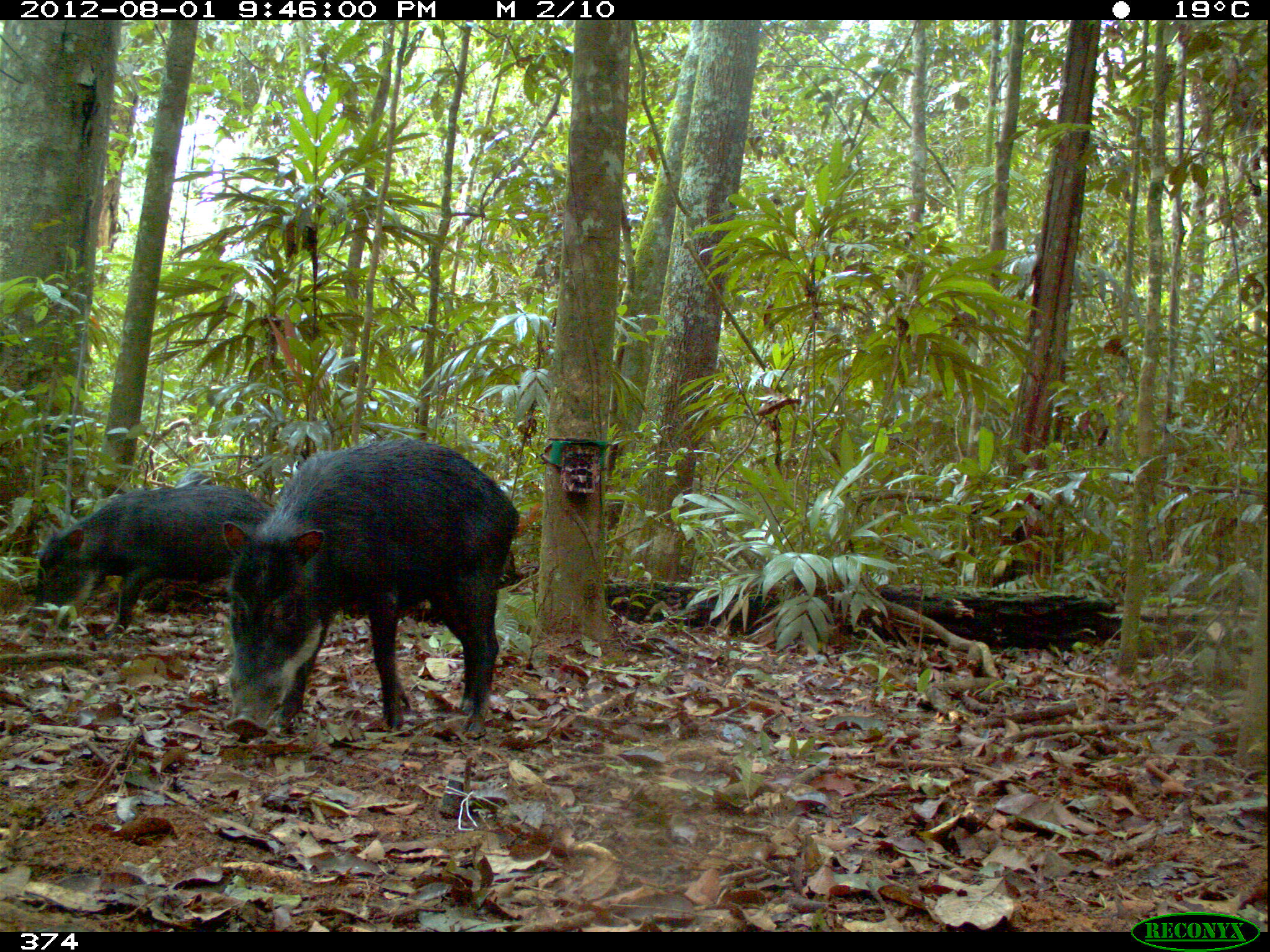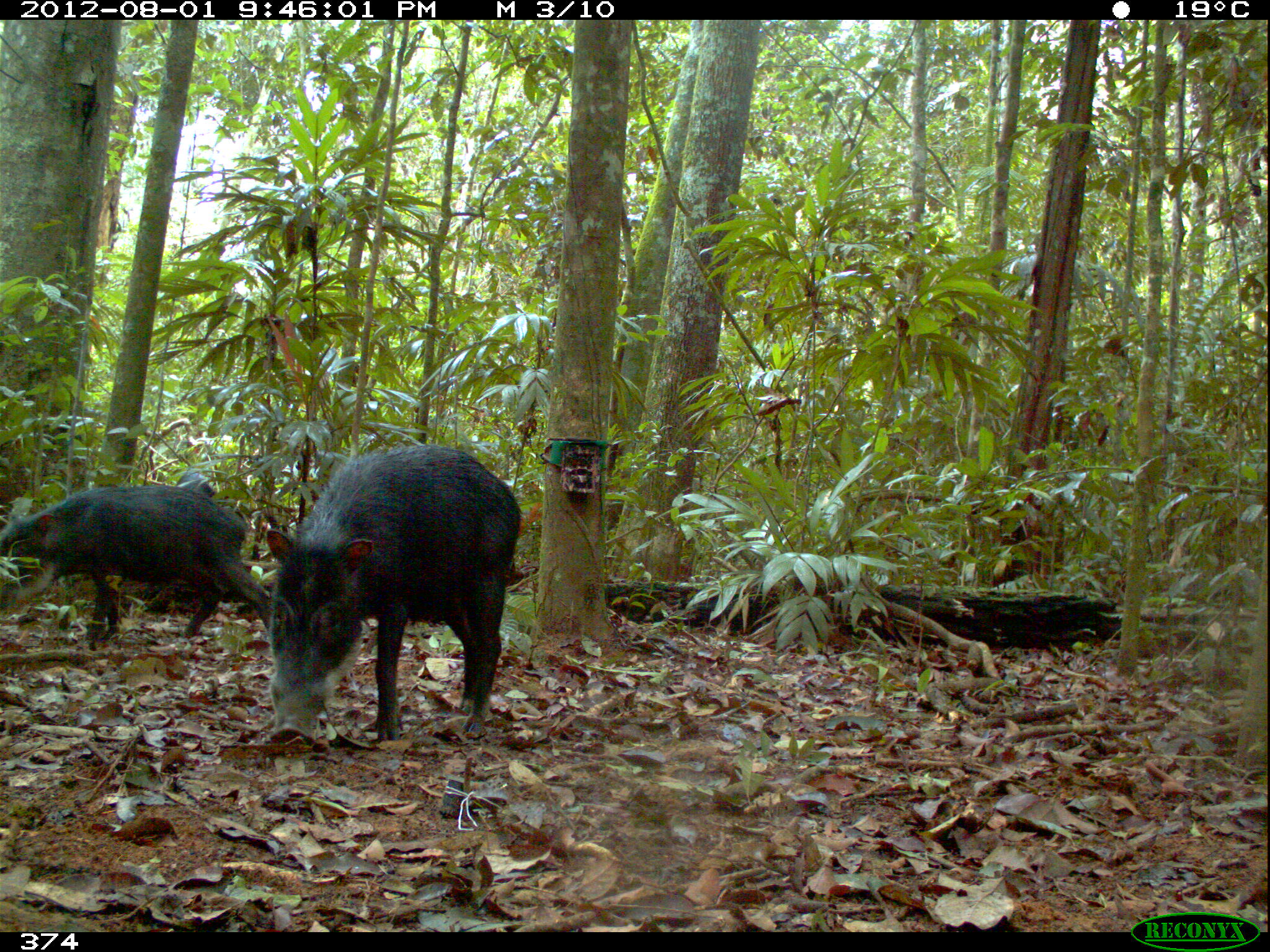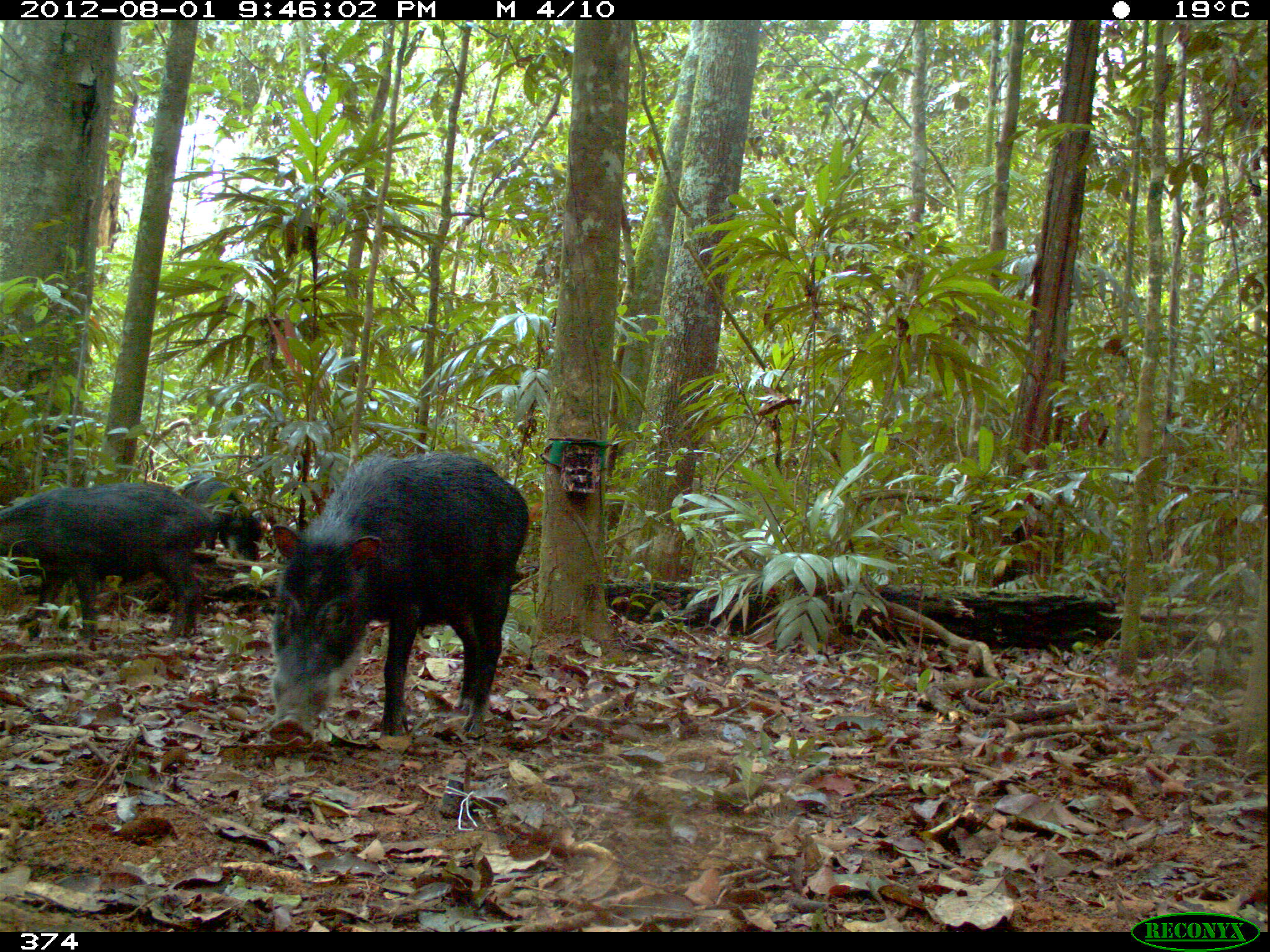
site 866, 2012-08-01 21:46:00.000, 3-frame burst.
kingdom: Animalia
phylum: Chordata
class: Mammalia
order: Artiodactyla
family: Tayassuidae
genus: Tayassu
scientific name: Tayassu pecari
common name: white-lipped peccary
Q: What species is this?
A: Tayassu pecari (white-lipped peccary).